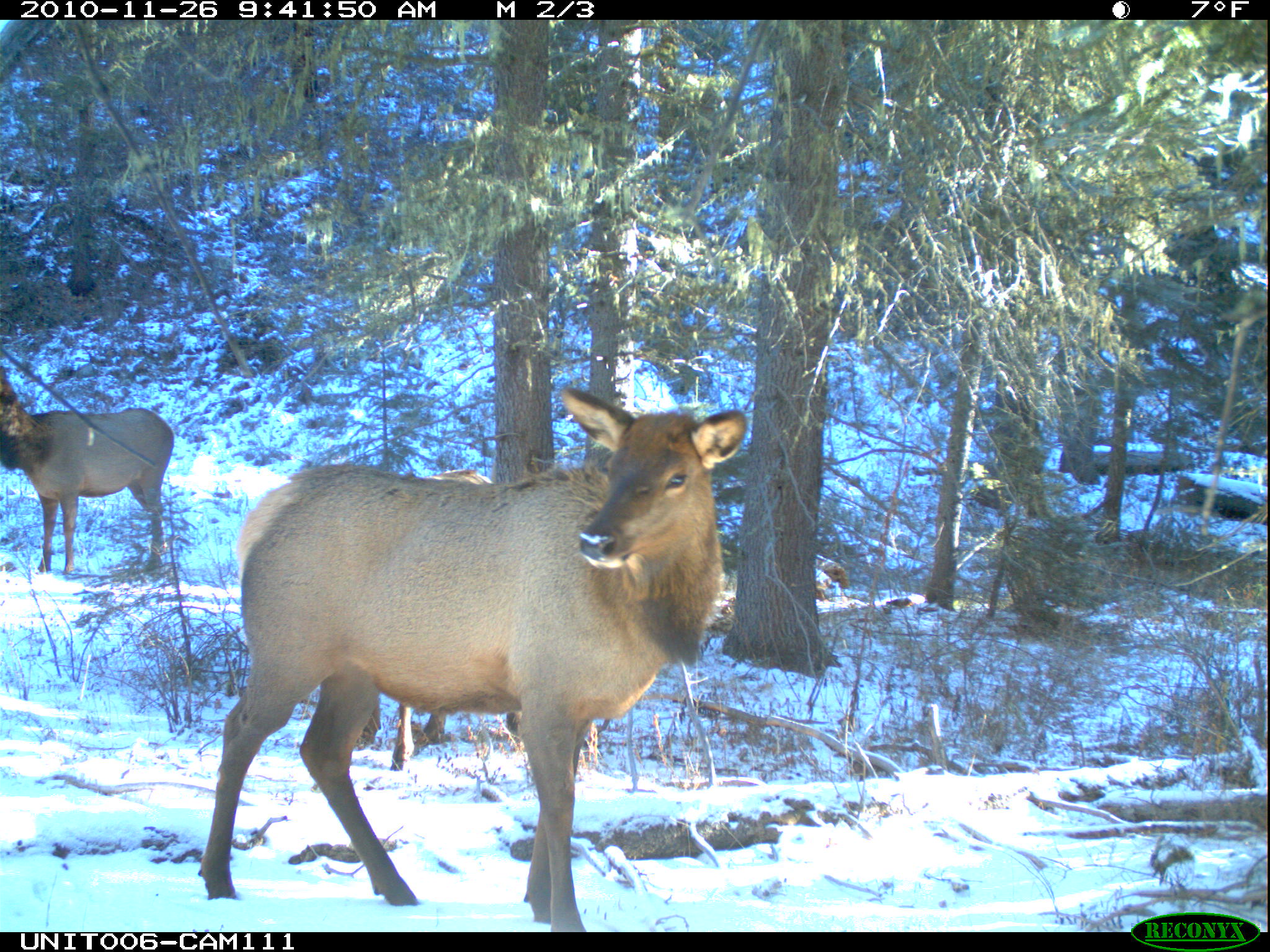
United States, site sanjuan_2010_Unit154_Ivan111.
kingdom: Animalia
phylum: Chordata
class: Mammalia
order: Artiodactyla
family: Cervidae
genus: Cervus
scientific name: Cervus elaphus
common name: red deer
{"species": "Cervus elaphus (red deer)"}